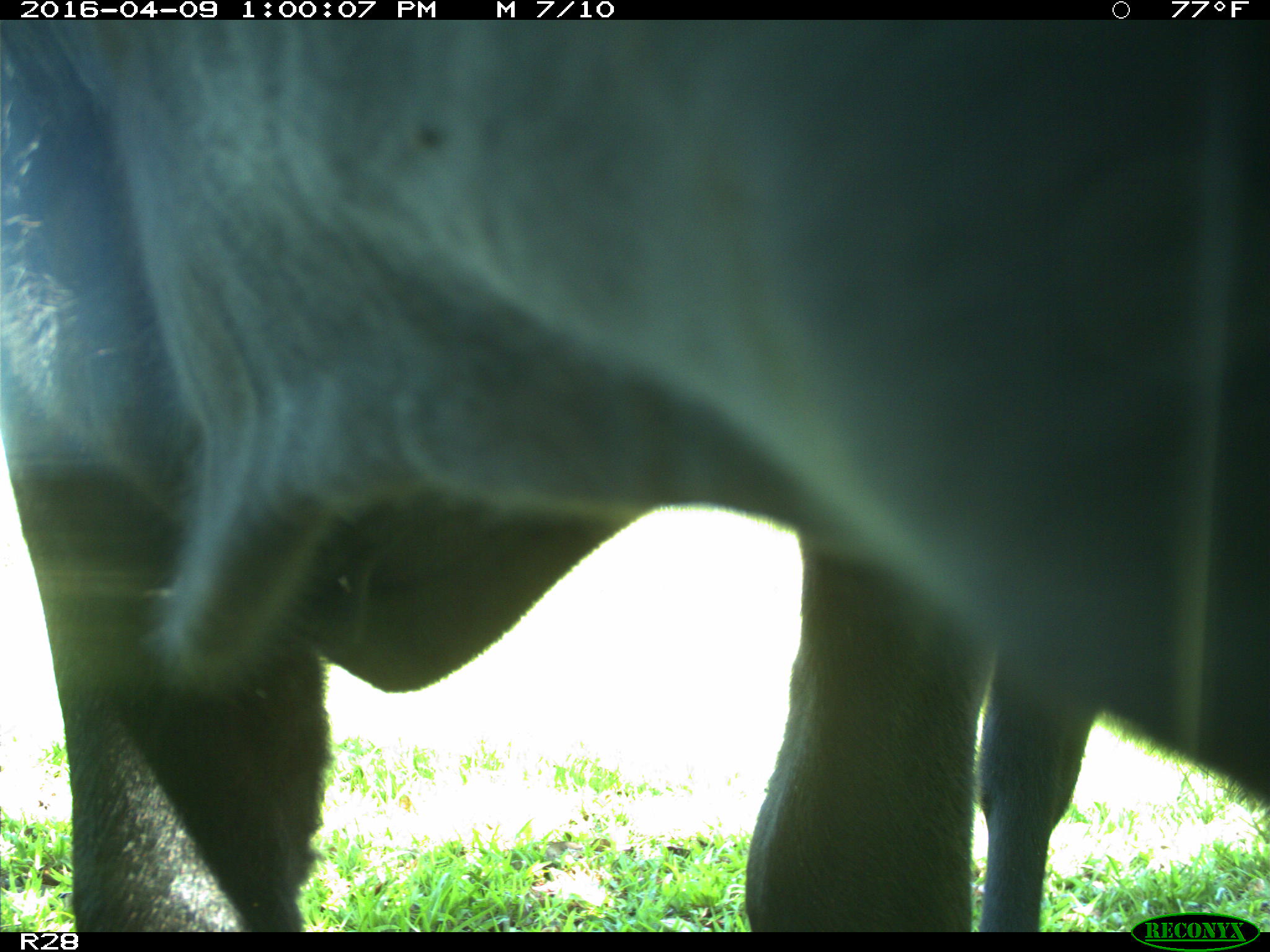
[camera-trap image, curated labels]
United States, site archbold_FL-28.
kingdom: Animalia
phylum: Chordata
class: Mammalia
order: Artiodactyla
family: Bovidae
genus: Bos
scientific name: Bos taurus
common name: domestic cow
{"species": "Bos taurus (domestic cow)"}